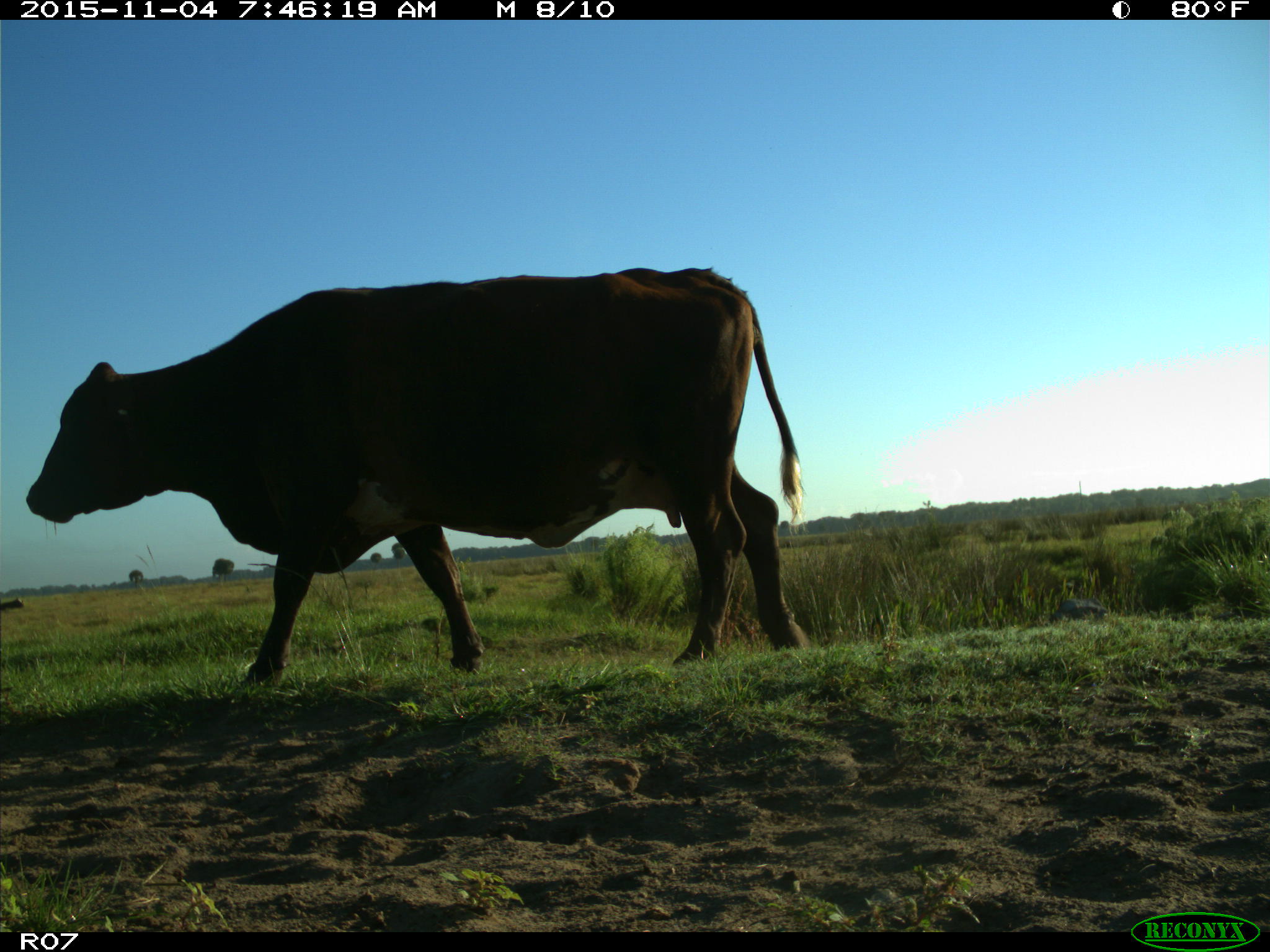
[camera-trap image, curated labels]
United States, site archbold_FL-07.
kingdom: Animalia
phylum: Chordata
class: Mammalia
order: Artiodactyla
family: Bovidae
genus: Bos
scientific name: Bos taurus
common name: domestic cow